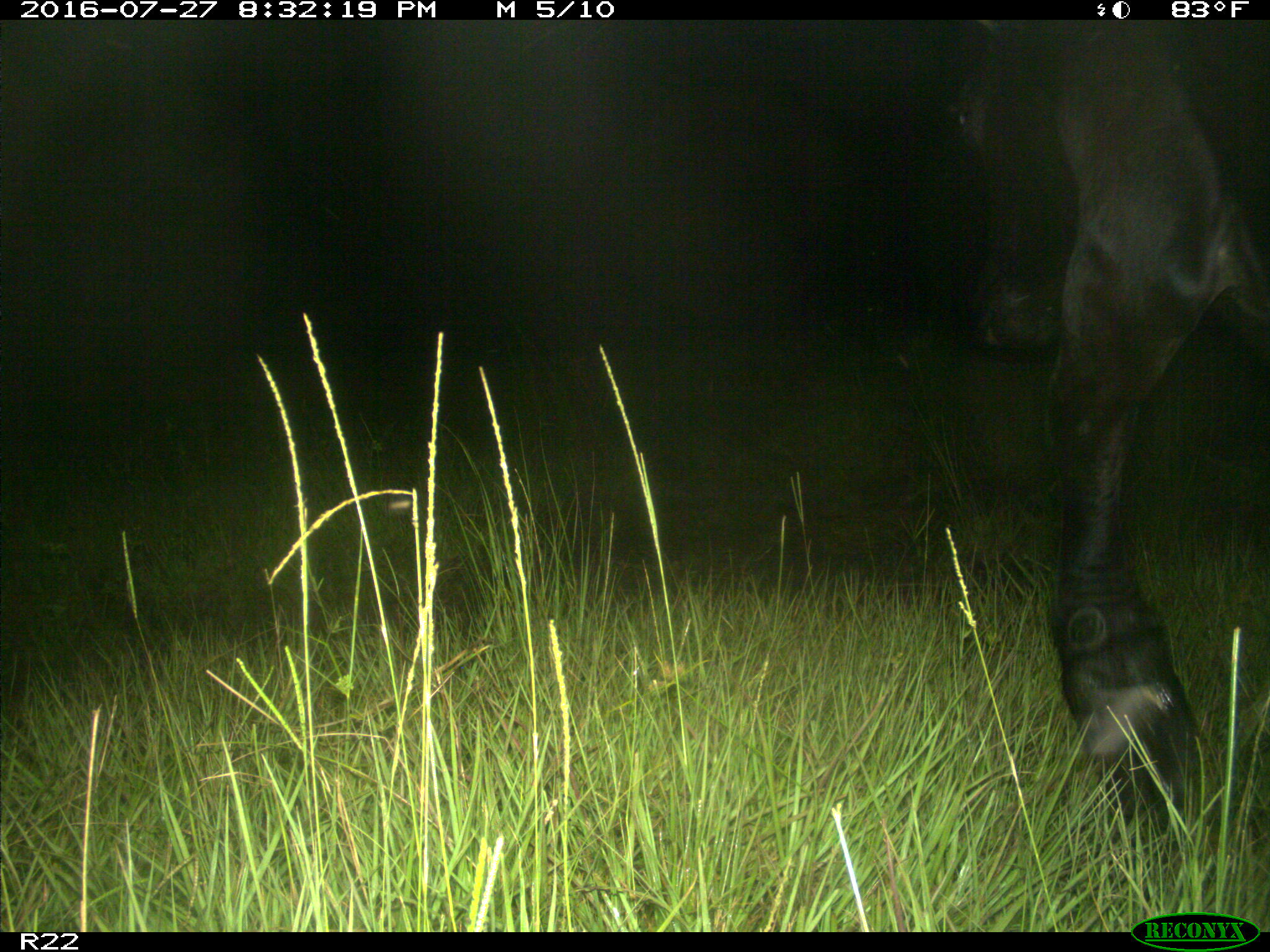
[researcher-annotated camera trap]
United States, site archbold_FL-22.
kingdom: Animalia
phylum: Chordata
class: Mammalia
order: Artiodactyla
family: Bovidae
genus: Bos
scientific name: Bos taurus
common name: domestic cow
Bos taurus (domestic cow).